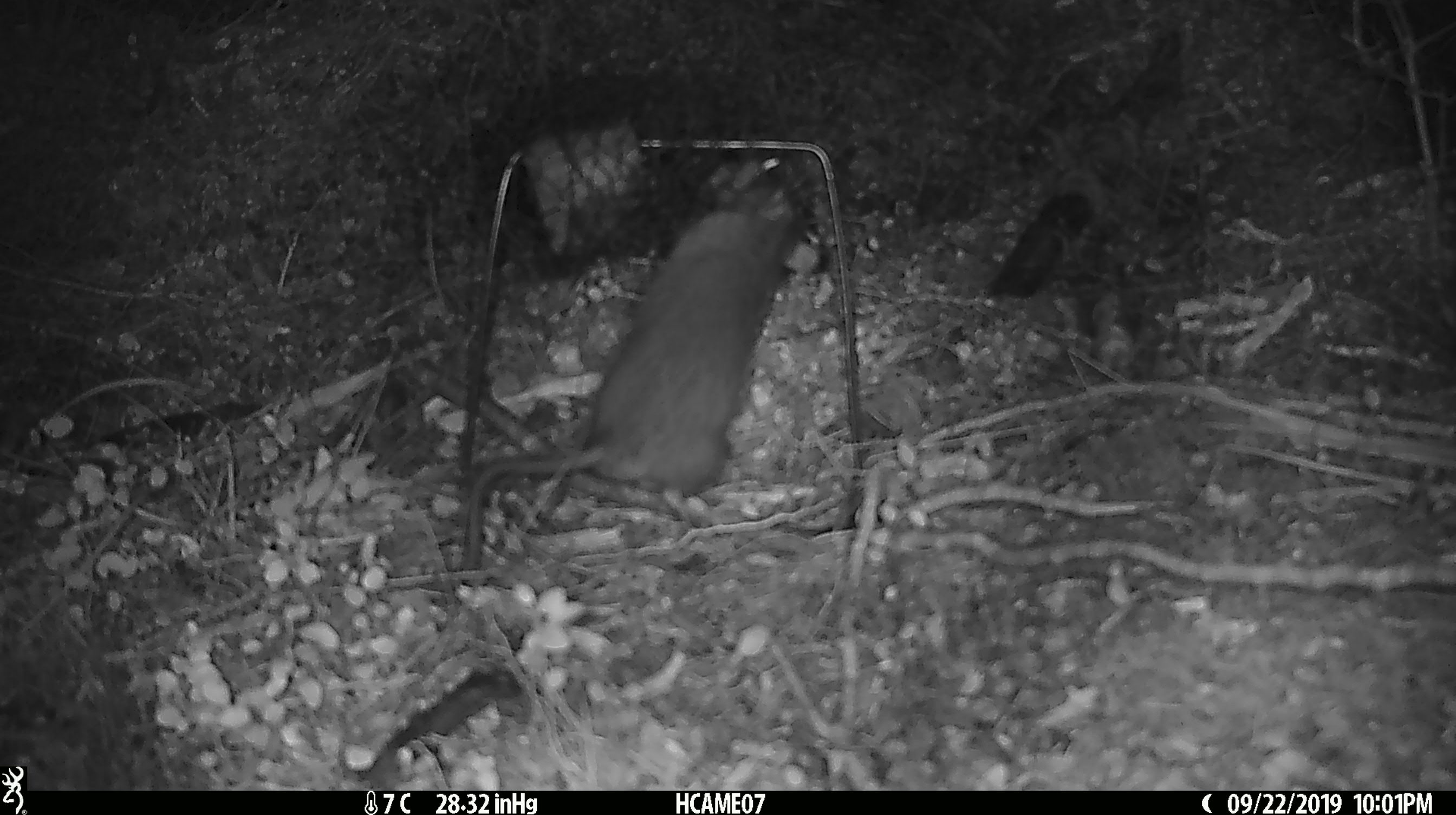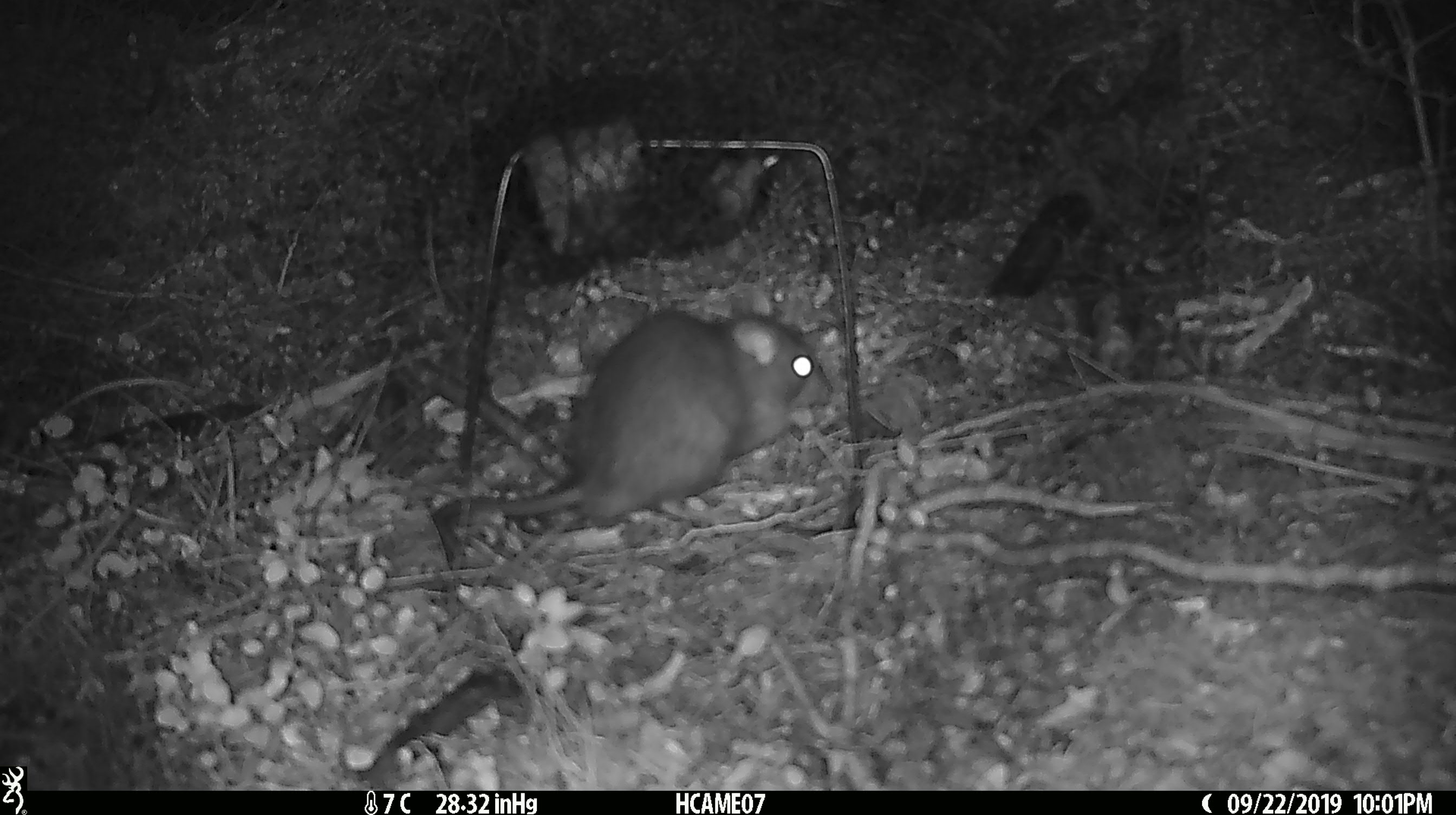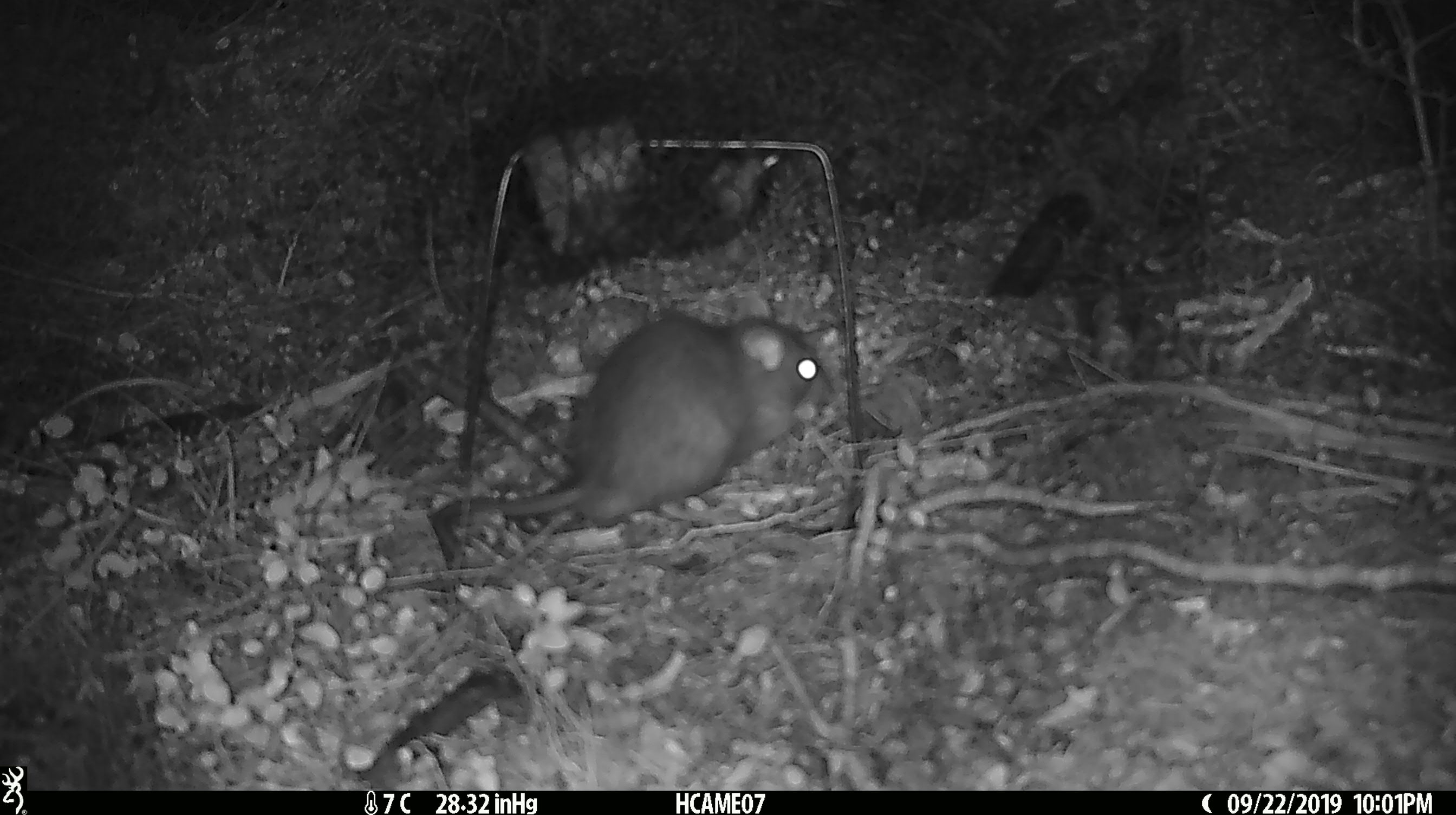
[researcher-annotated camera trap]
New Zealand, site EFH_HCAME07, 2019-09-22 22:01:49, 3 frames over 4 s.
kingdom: Animalia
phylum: Chordata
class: Mammalia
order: Rodentia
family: Muridae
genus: Rattus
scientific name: Rattus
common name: rat